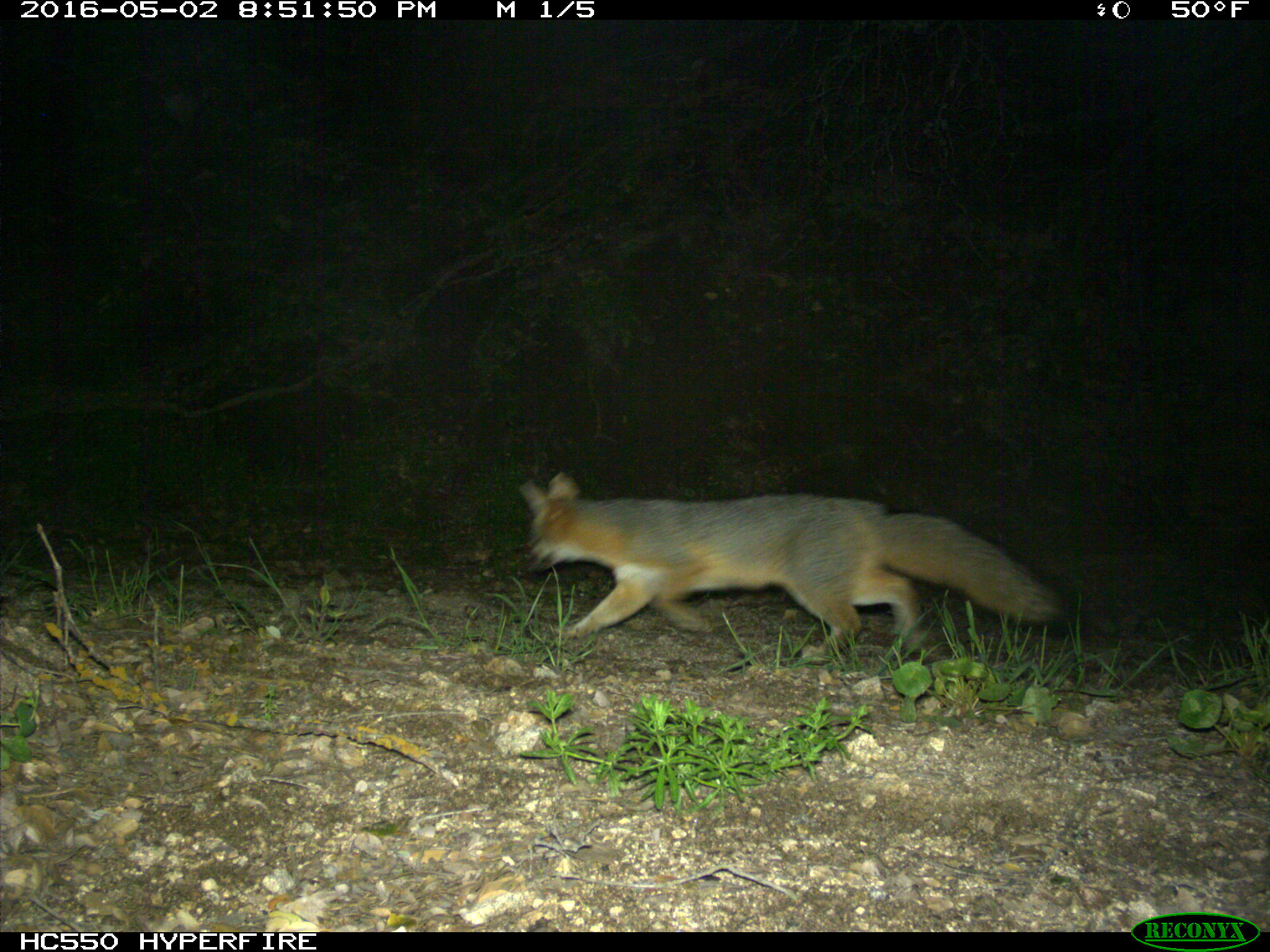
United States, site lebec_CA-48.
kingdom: Animalia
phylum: Chordata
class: Mammalia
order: Carnivora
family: Canidae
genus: Urocyon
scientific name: Urocyon cinereoargenteus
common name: gray fox